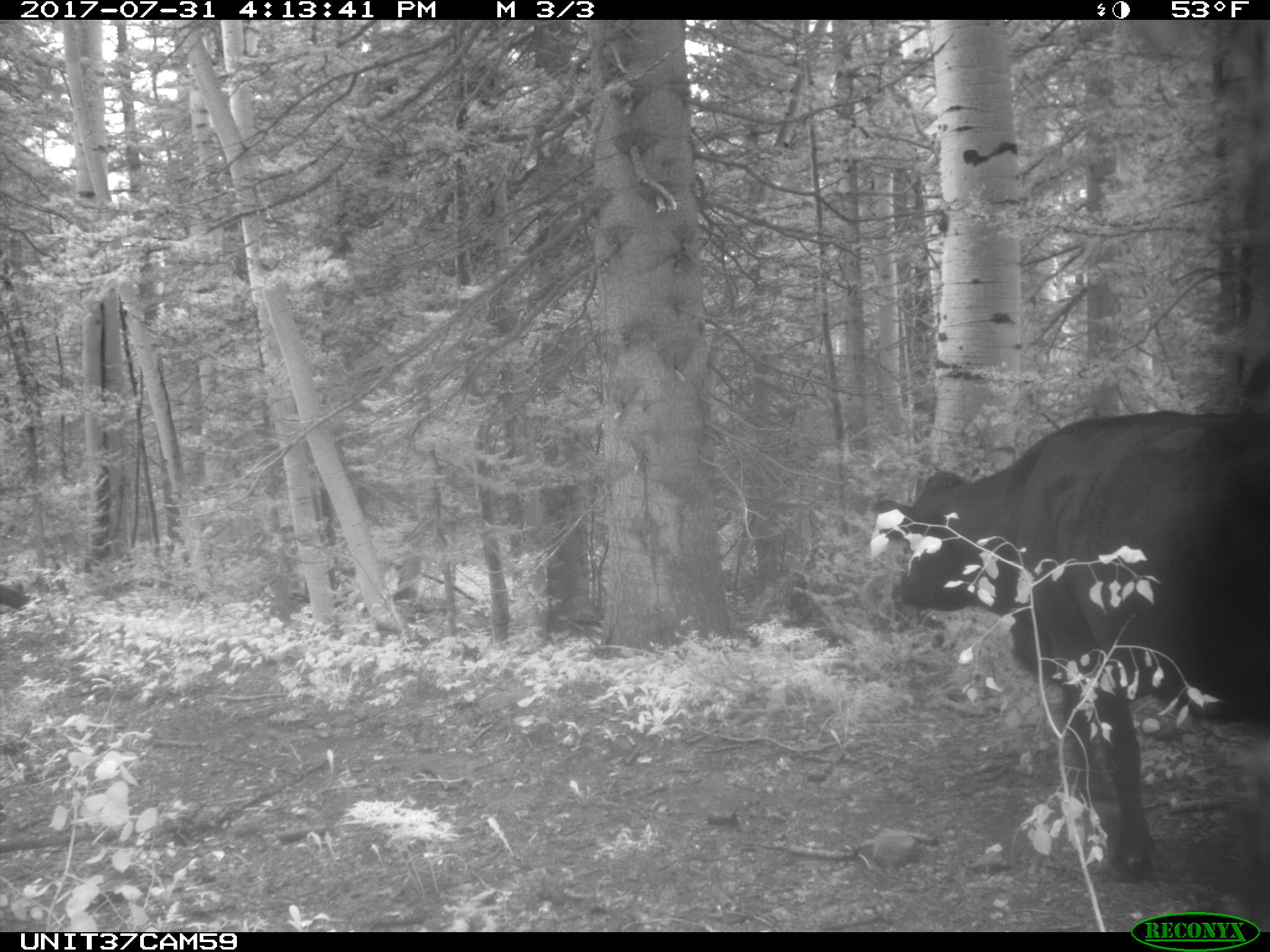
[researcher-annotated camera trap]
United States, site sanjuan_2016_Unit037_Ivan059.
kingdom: Animalia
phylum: Chordata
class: Mammalia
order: Artiodactyla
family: Bovidae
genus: Bos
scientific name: Bos taurus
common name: domestic cow